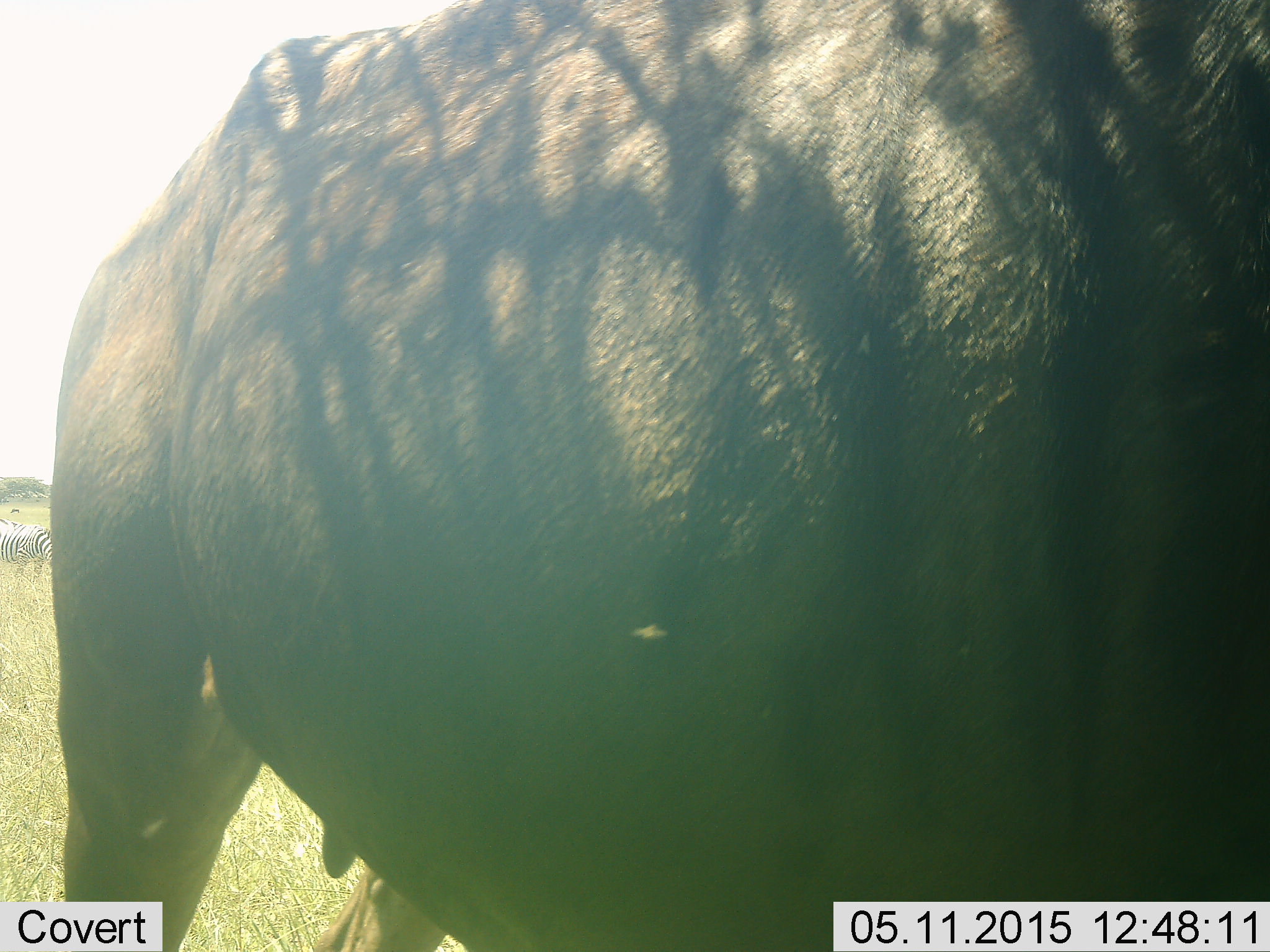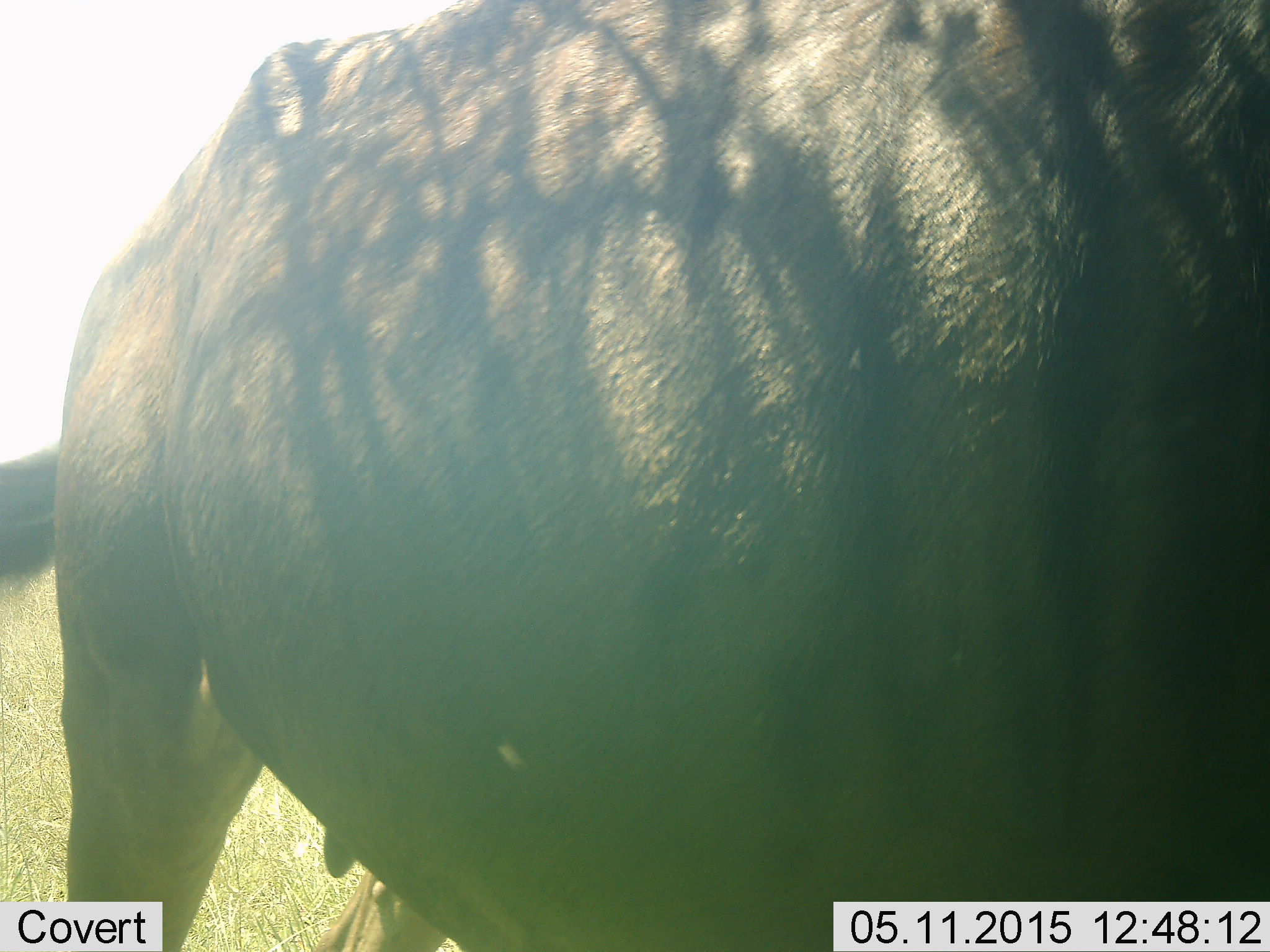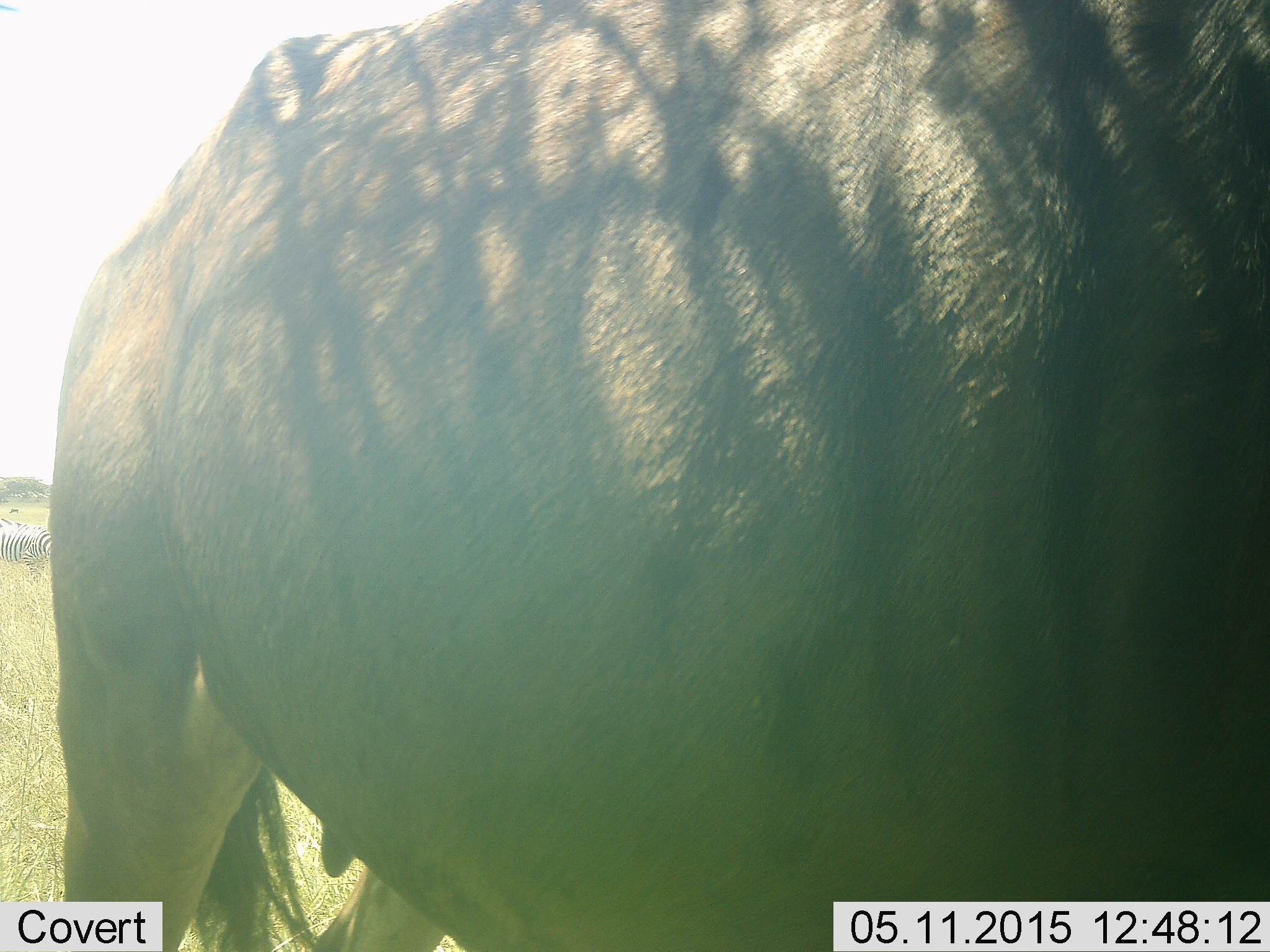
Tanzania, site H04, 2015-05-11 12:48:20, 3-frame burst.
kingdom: Animalia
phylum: Chordata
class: Mammalia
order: Artiodactyla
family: Bovidae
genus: Connochaetes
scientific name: Connochaetes taurinus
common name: blue wildebeest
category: wildebeest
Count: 1.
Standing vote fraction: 100%.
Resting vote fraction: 0%.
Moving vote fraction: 0%.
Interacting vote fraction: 0%.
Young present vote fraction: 0%.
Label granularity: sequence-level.